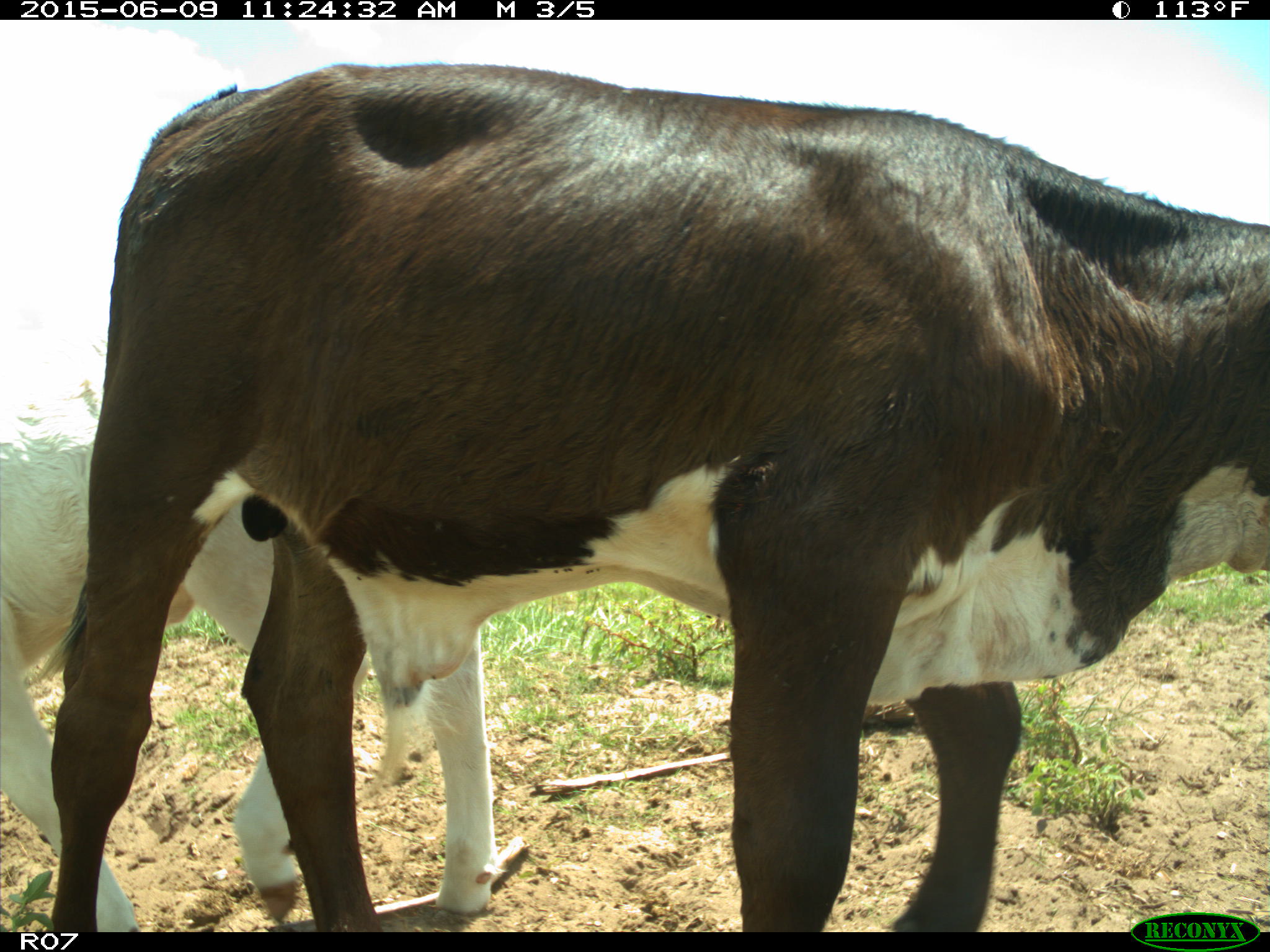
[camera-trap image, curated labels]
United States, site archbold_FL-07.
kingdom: Animalia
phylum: Chordata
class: Mammalia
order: Artiodactyla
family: Bovidae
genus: Bos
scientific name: Bos taurus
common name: domestic cow